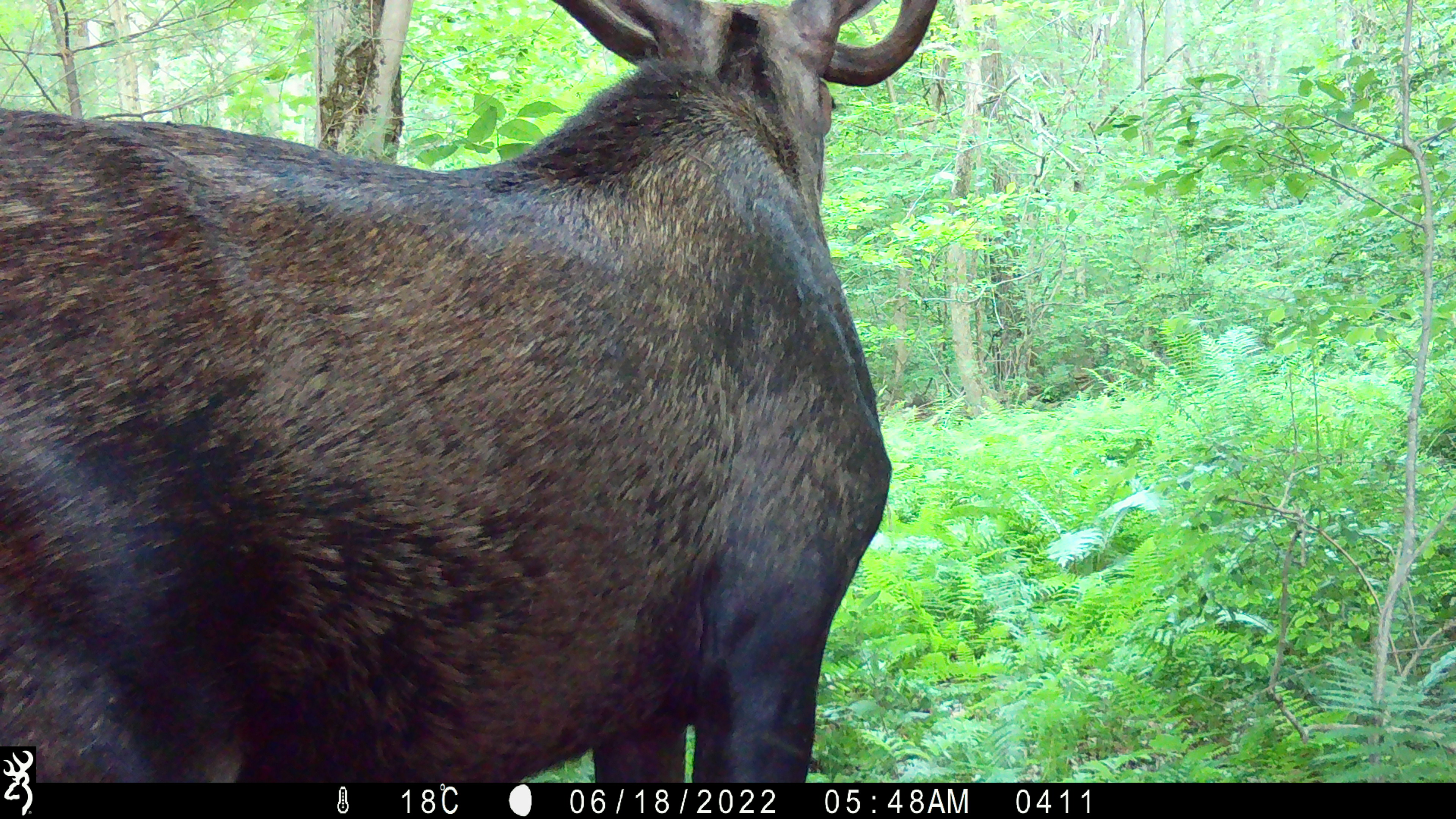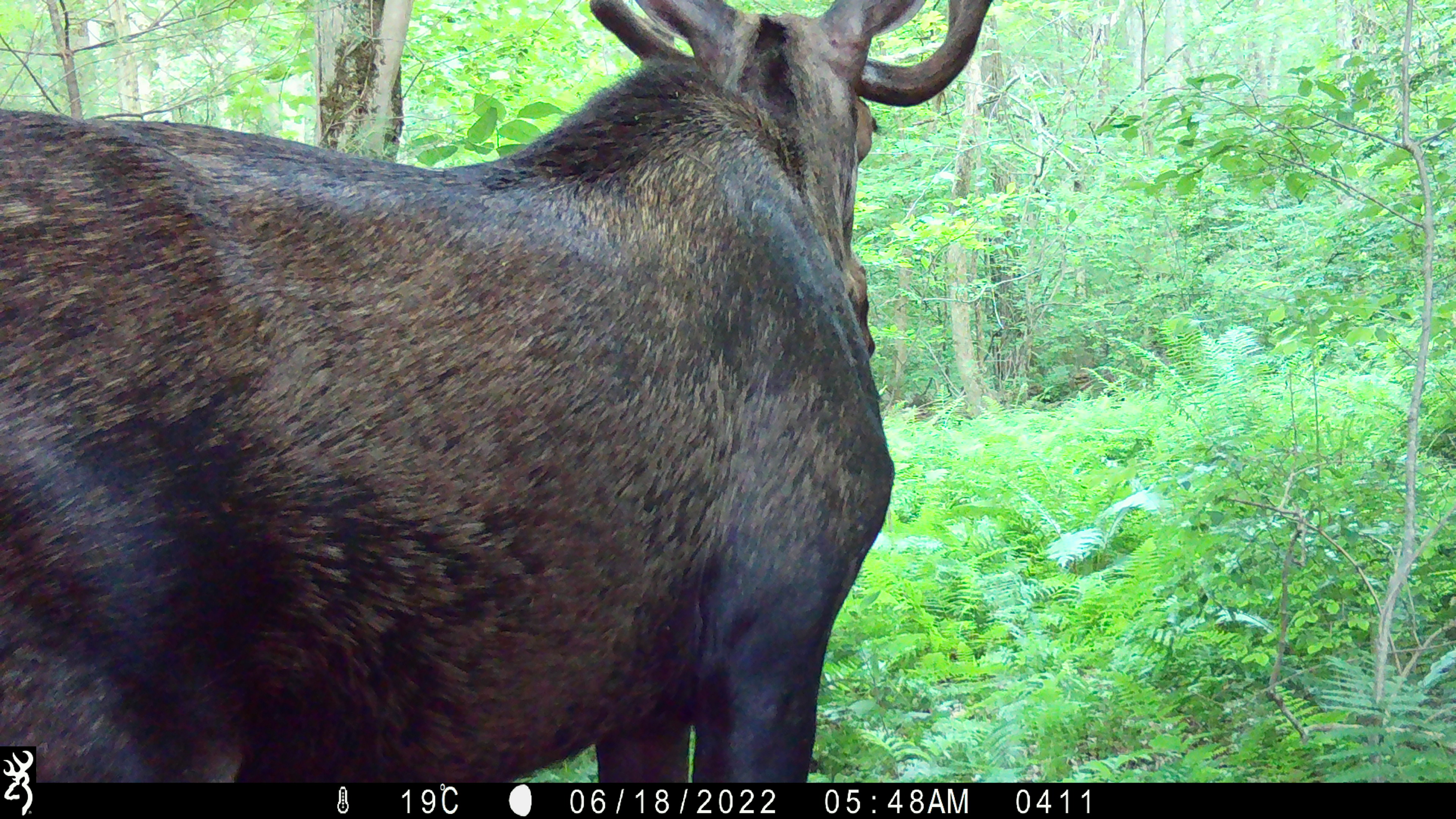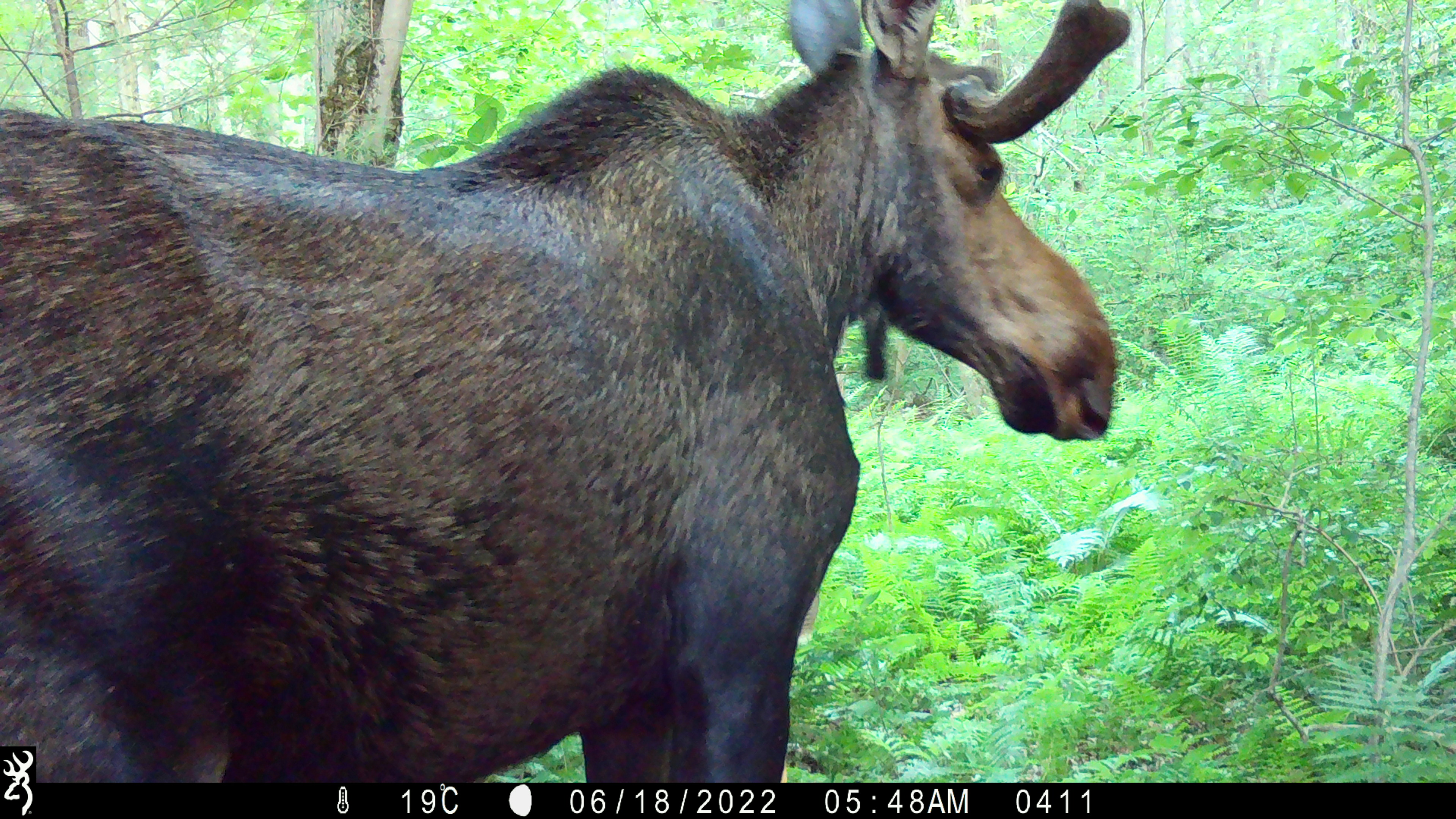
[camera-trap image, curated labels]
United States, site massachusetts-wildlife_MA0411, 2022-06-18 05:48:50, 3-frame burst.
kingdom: Animalia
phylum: Chordata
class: Mammalia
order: Artiodactyla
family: Cervidae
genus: Alces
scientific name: Alces alces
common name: moose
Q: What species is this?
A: Moose (Alces alces).